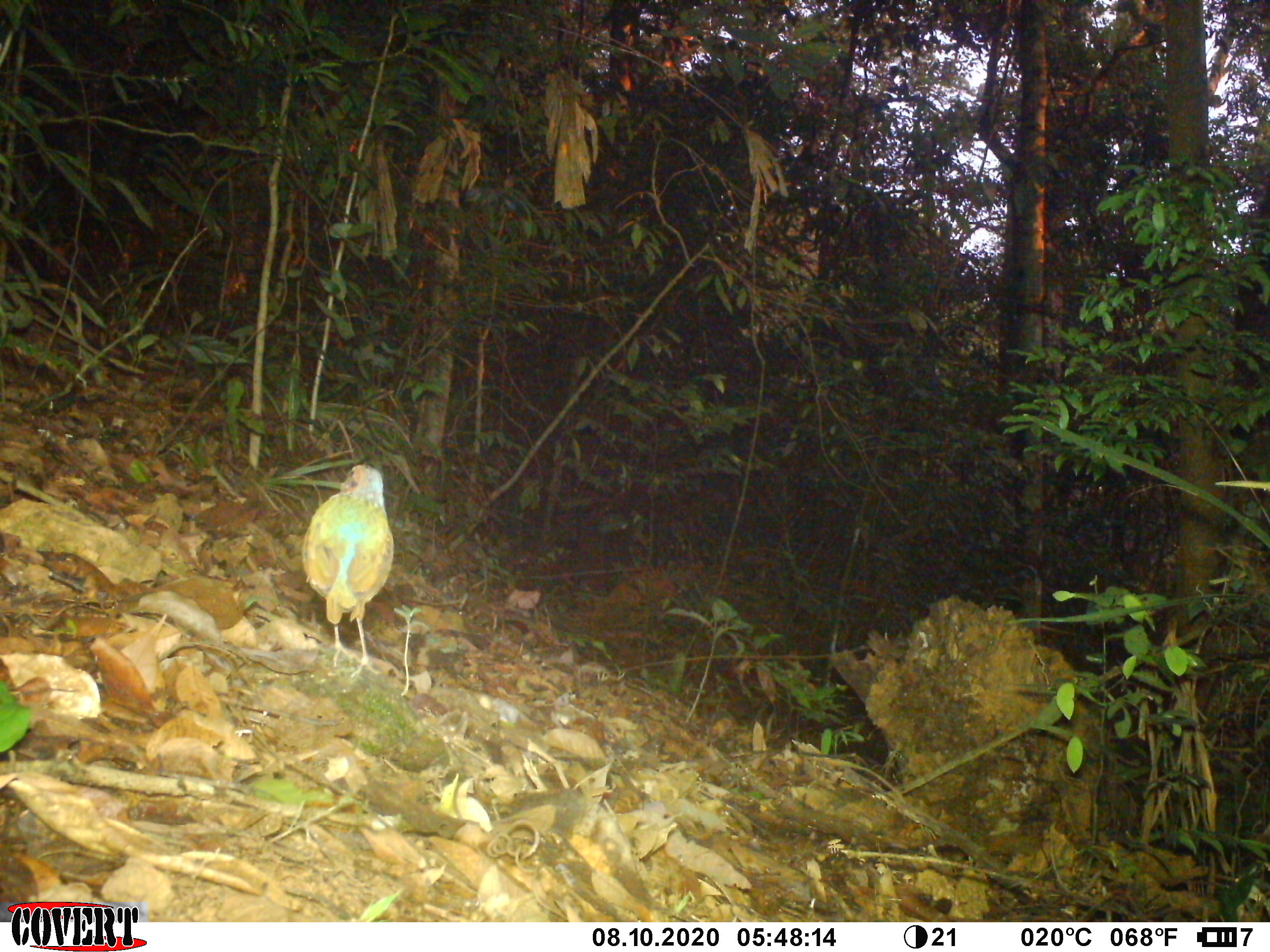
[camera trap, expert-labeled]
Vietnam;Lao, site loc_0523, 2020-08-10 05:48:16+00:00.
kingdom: Animalia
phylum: Chordata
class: Aves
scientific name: Aves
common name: bird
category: unidentified bird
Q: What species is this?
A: Unidentified bird (bird) (Aves).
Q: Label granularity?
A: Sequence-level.